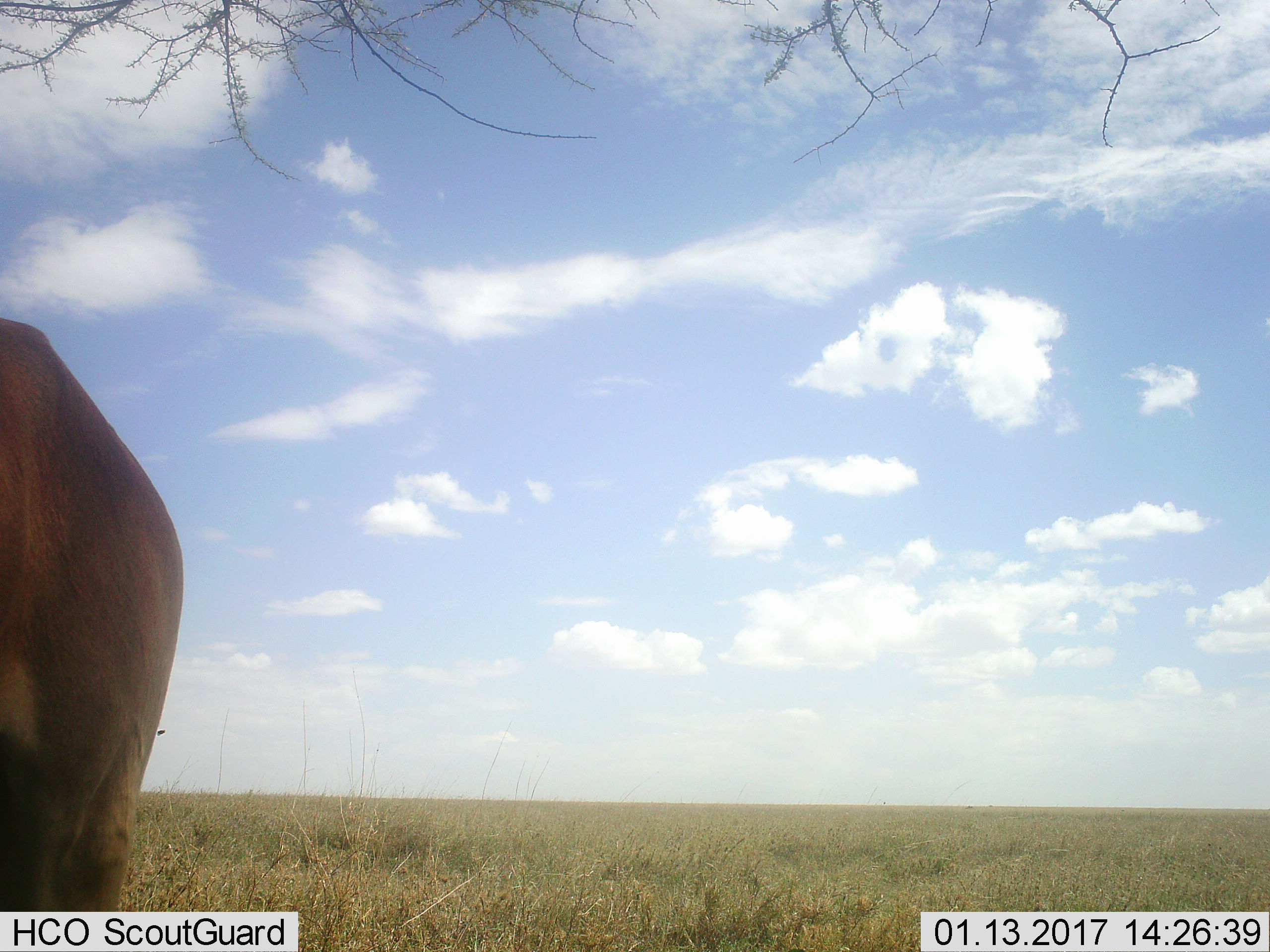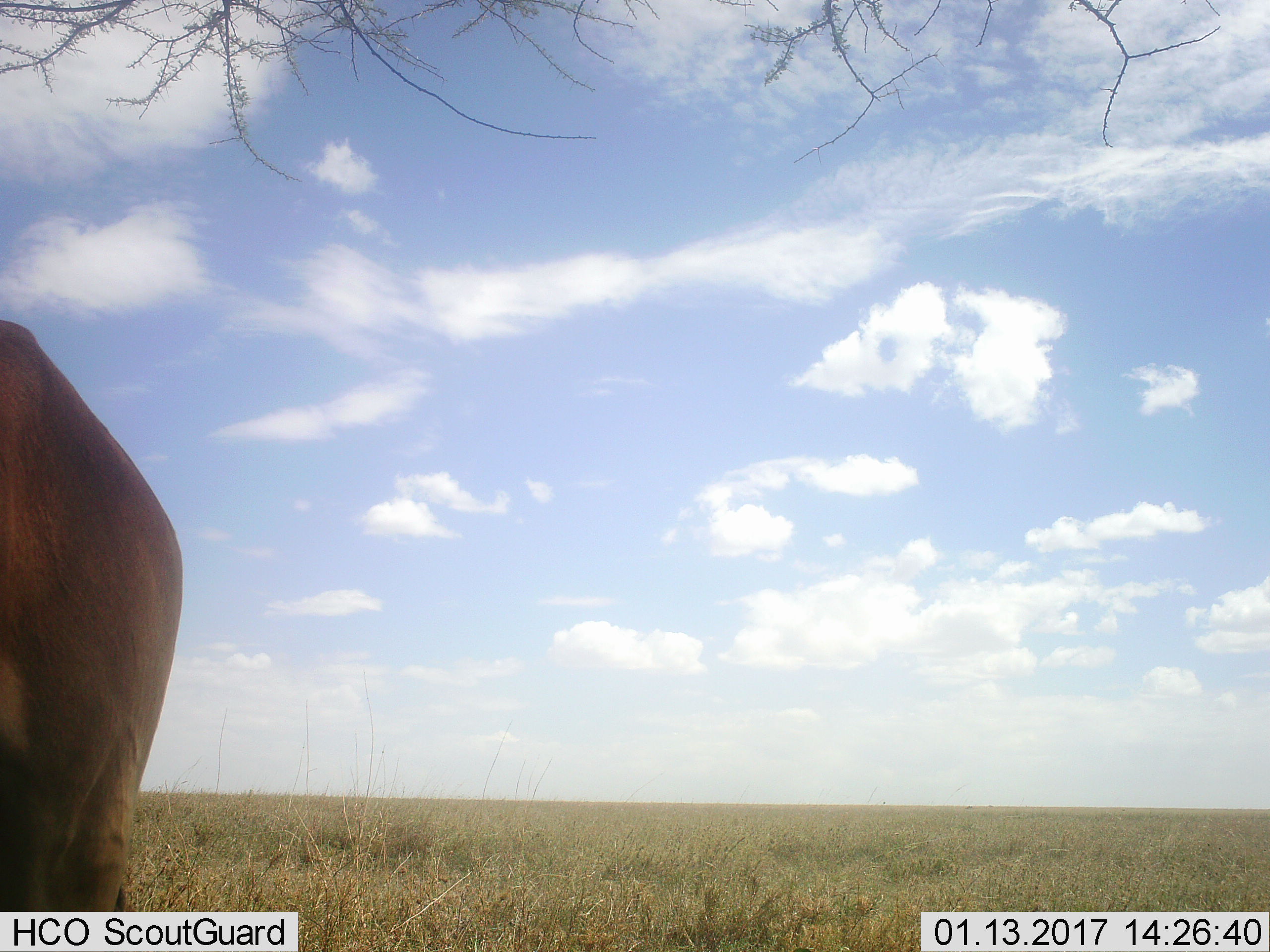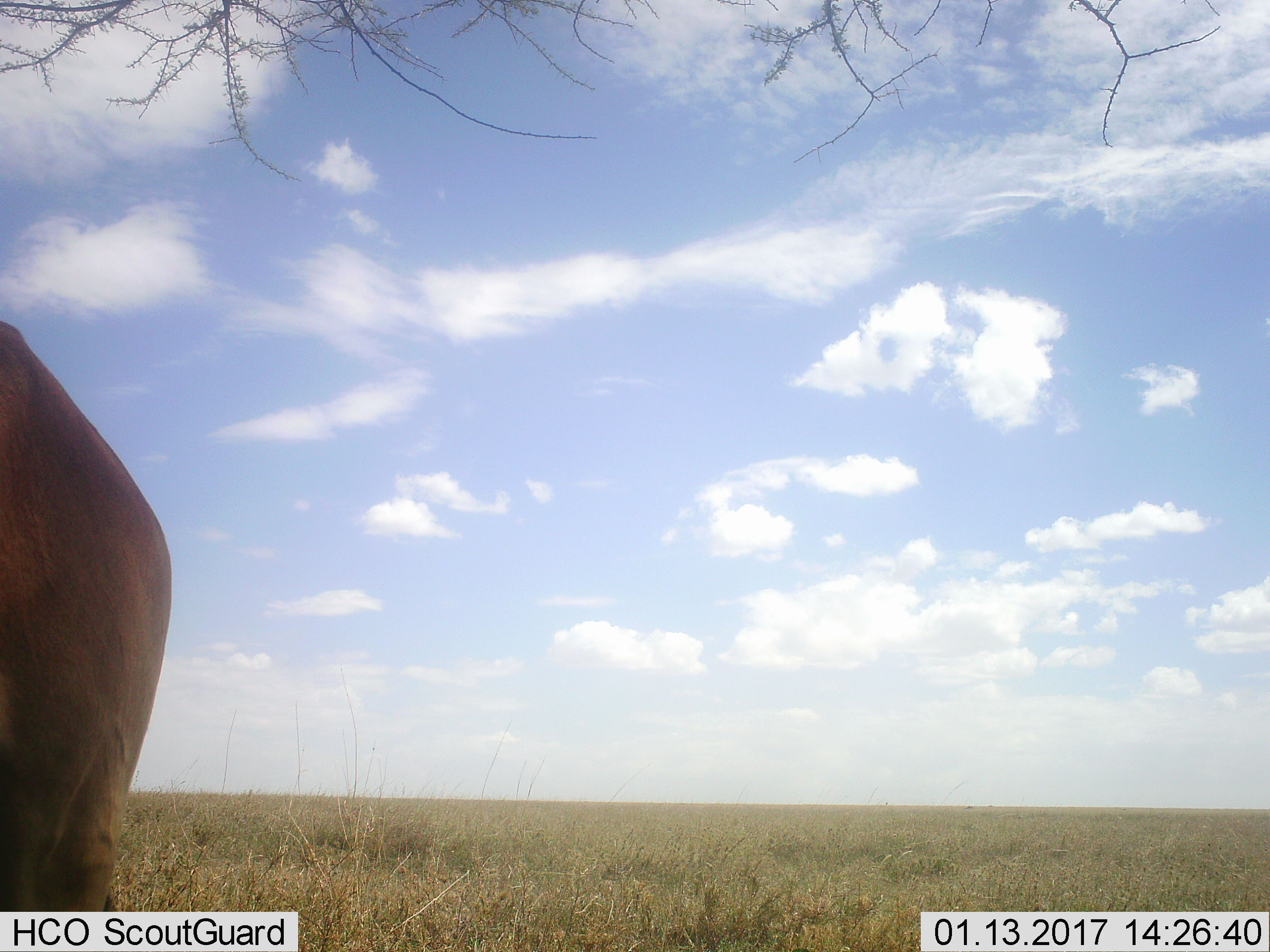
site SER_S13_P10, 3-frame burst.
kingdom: Animalia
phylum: Chordata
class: Mammalia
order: Artiodactyla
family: Bovidae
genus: Alcelaphus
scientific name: Alcelaphus buselaphus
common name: hartebeest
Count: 1.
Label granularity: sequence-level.